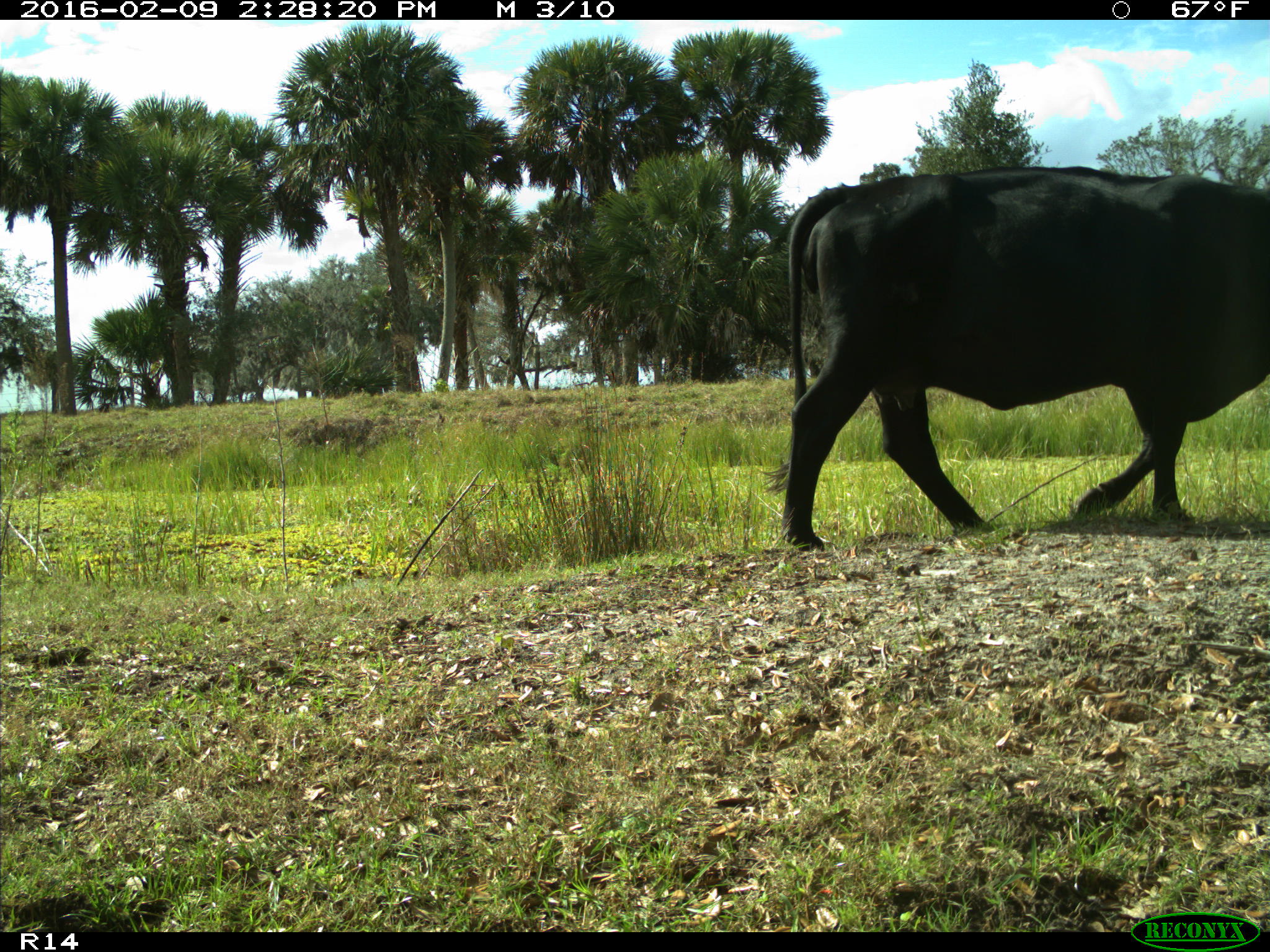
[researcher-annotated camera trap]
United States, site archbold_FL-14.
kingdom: Animalia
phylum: Chordata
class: Mammalia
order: Artiodactyla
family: Bovidae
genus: Bos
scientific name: Bos taurus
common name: domestic cow